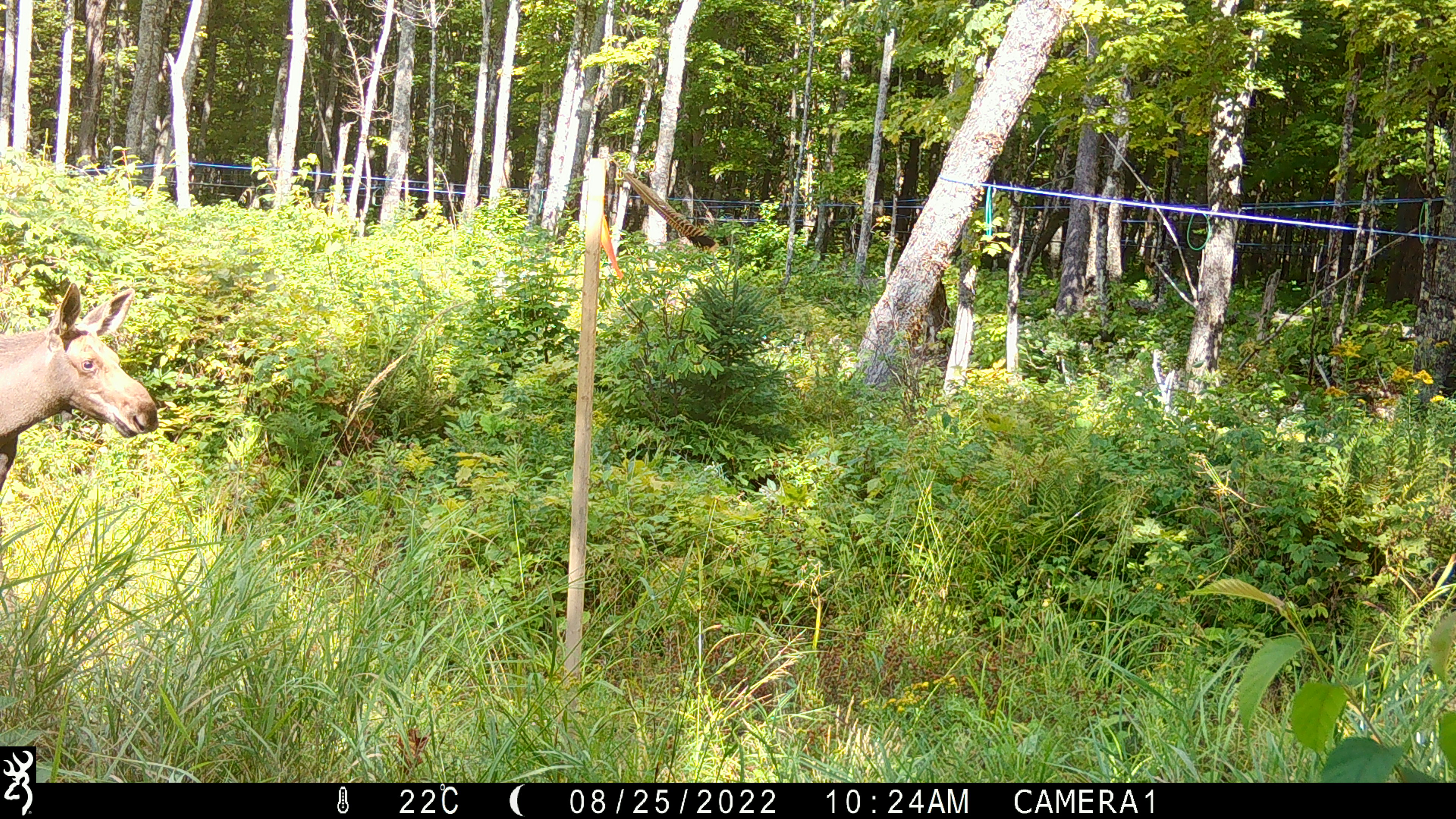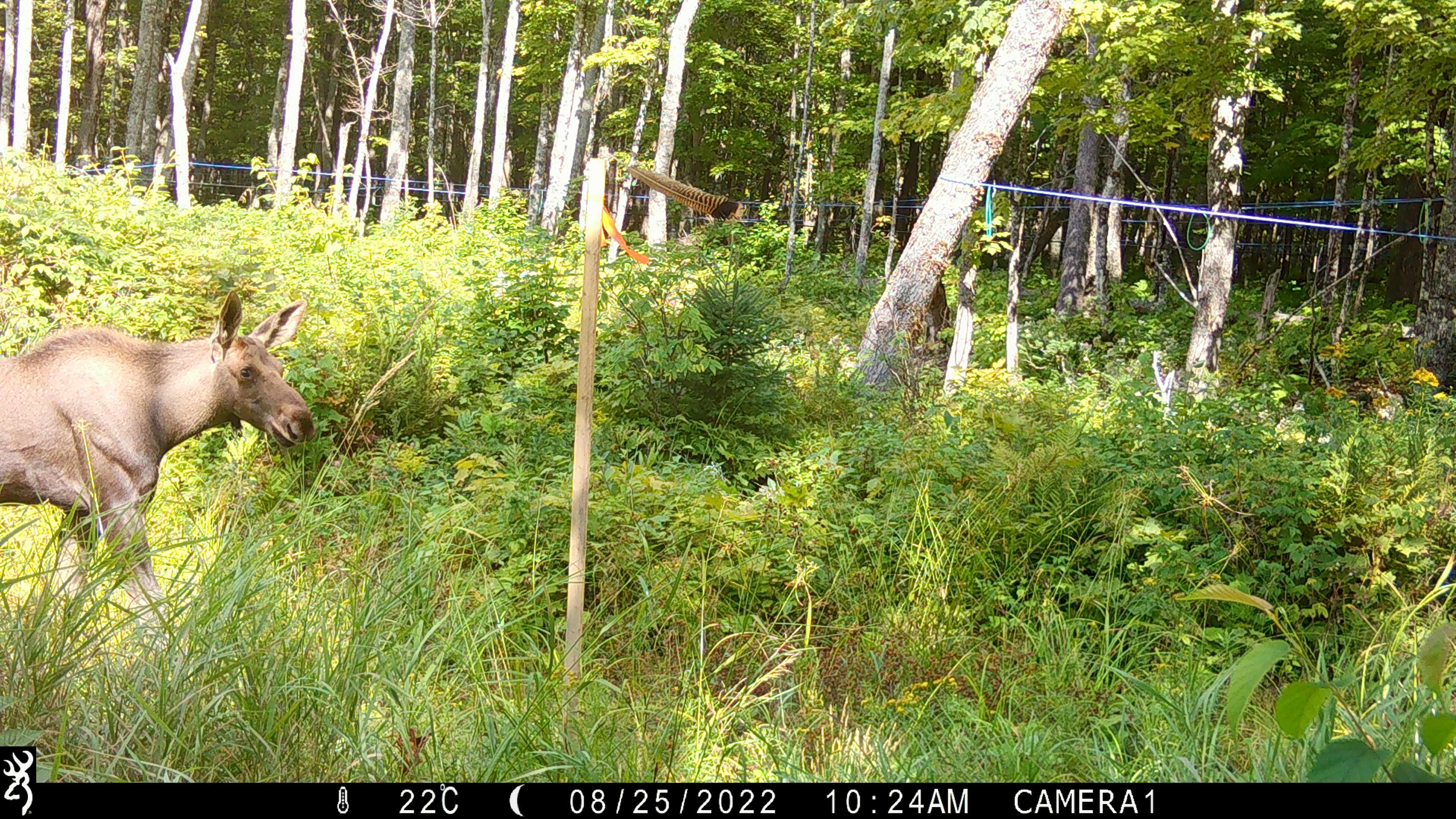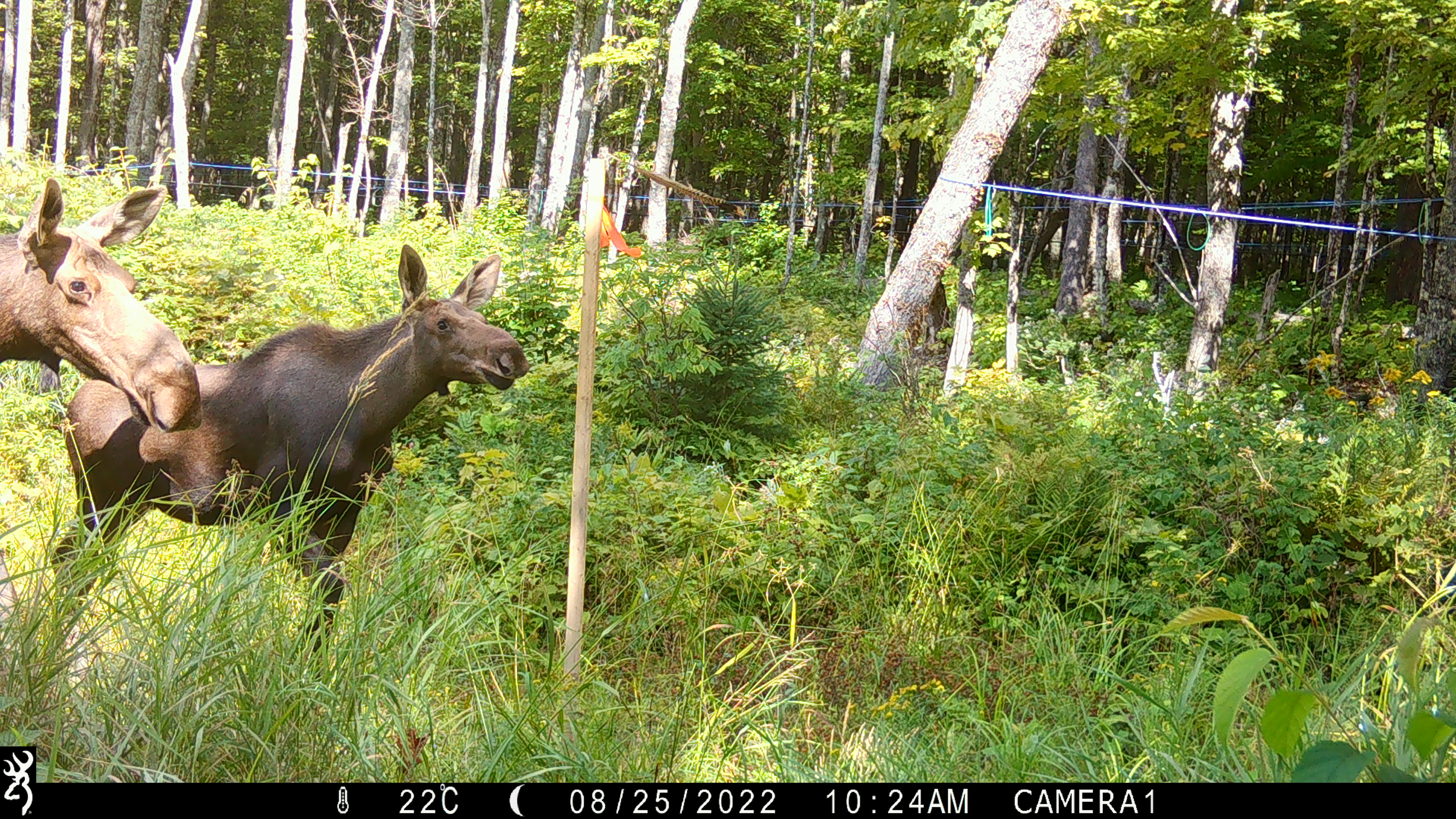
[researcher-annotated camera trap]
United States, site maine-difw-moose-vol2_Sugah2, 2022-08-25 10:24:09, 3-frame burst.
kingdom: Animalia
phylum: Chordata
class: Mammalia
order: Artiodactyla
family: Cervidae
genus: Alces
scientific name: Alces alces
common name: moose